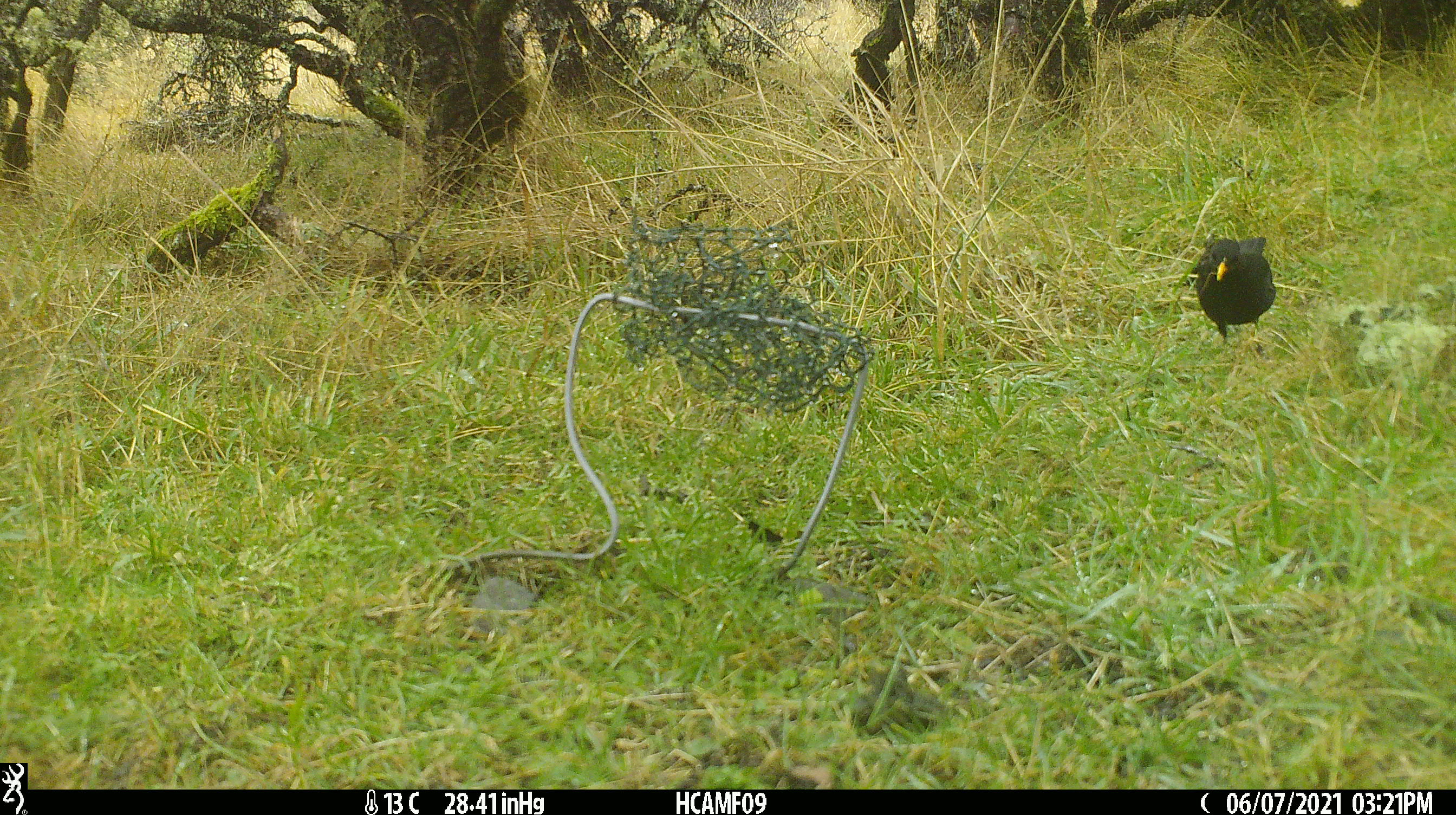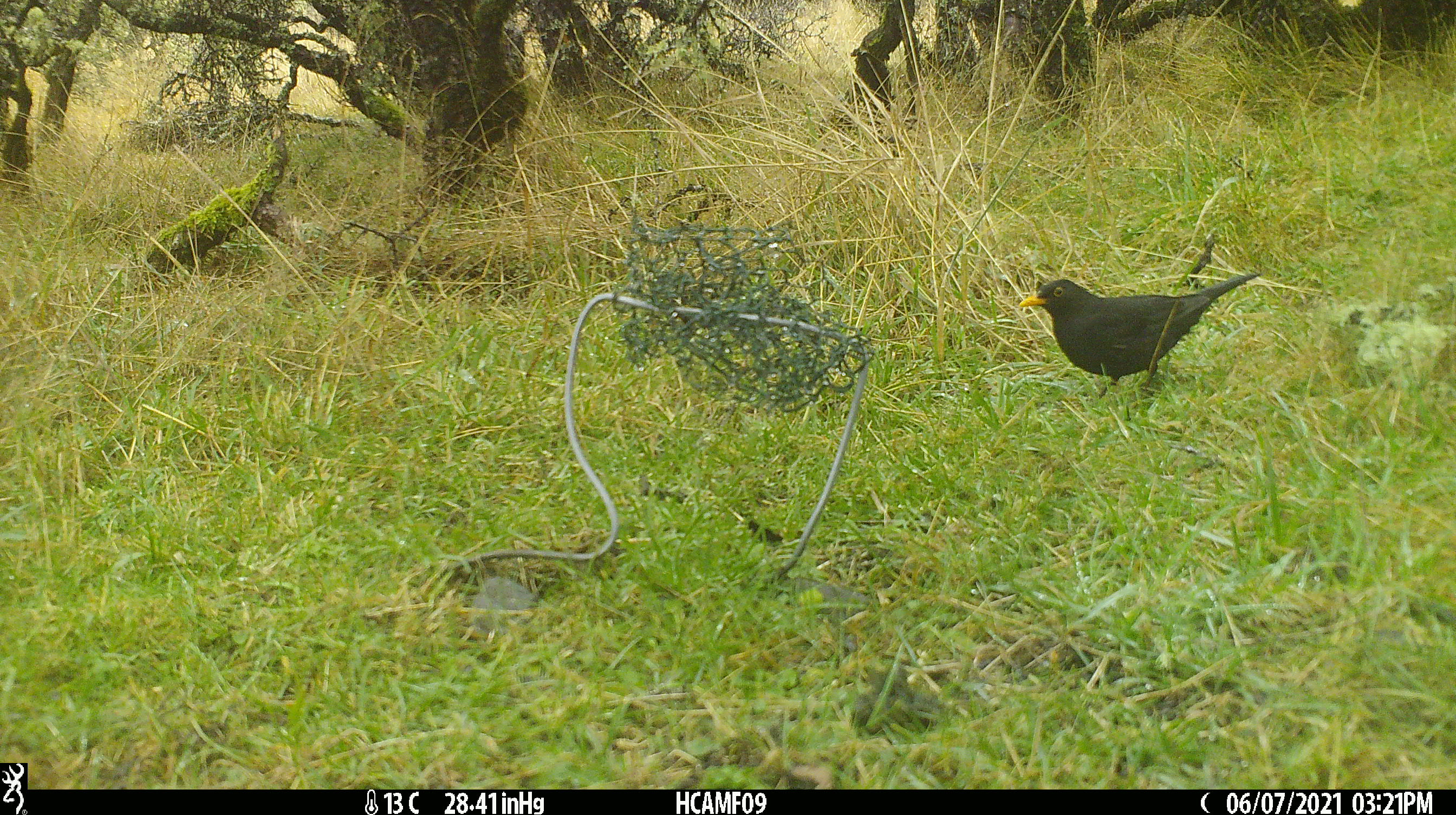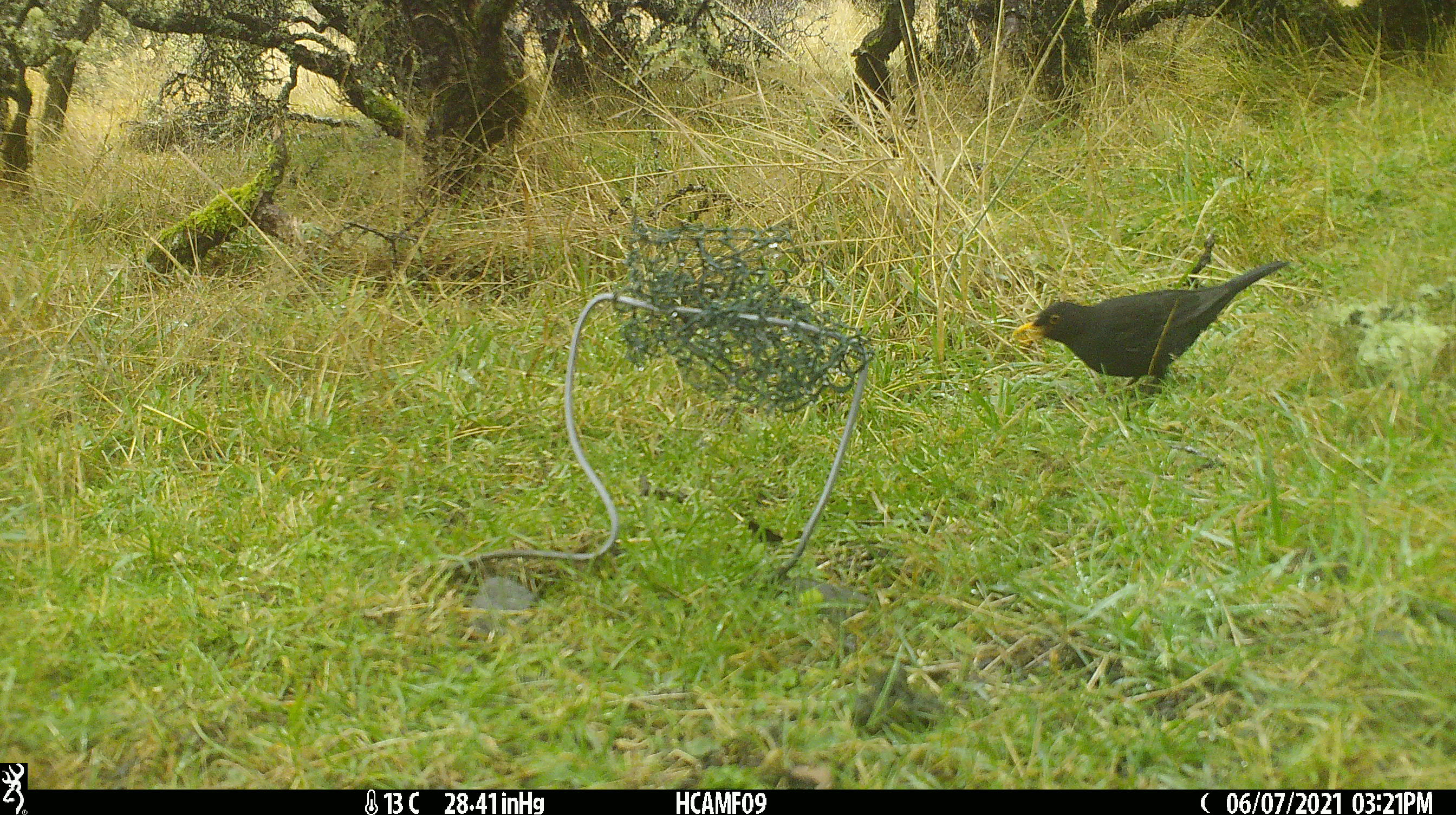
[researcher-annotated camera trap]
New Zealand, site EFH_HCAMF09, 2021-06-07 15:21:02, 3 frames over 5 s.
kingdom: Animalia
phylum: Chordata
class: Aves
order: Passeriformes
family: Turdidae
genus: Turdus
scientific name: Turdus merula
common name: eurasian blackbird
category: blackbird